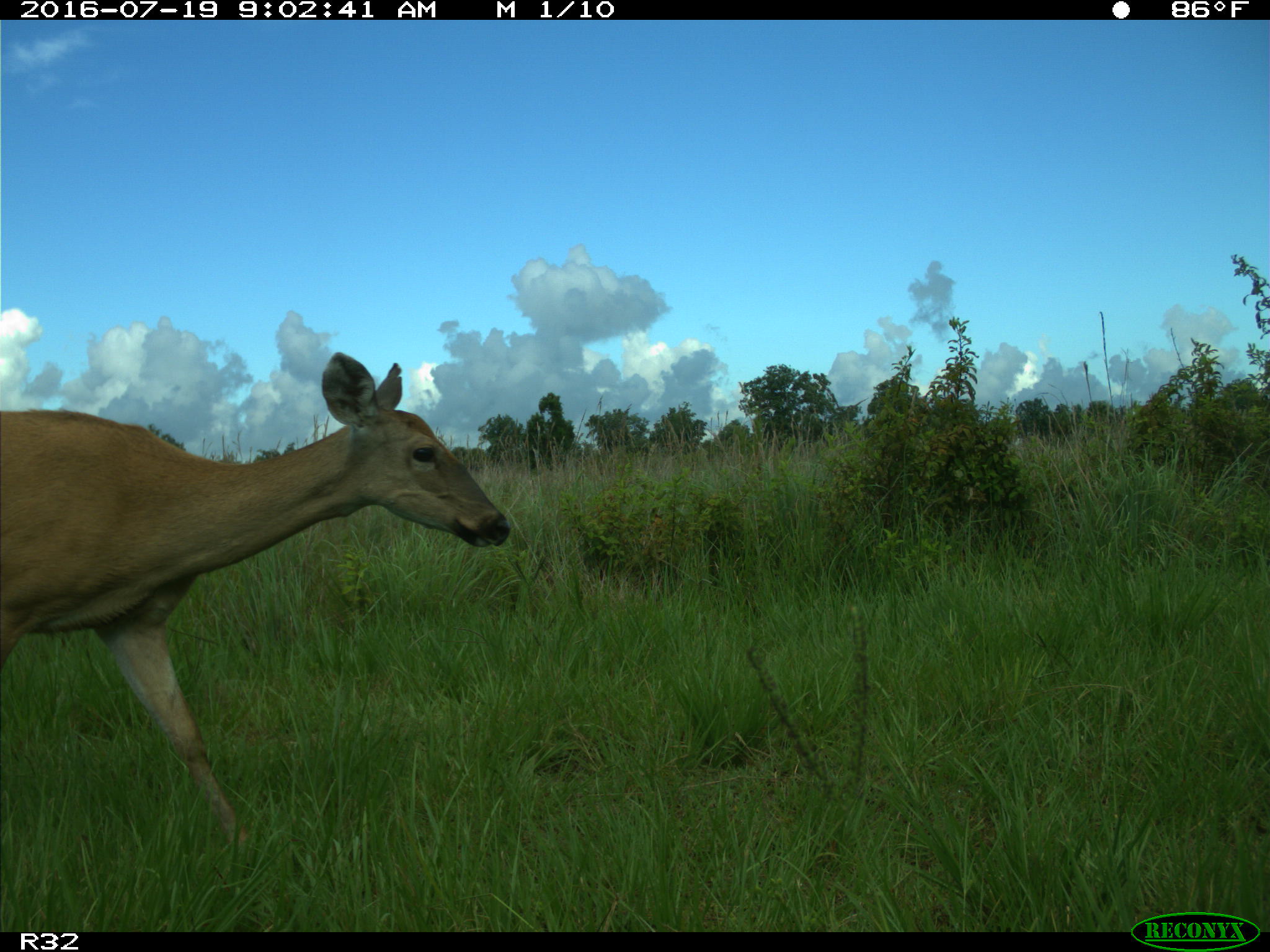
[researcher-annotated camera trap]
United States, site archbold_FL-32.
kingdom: Animalia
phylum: Chordata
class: Mammalia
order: Artiodactyla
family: Cervidae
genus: Odocoileus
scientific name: Odocoileus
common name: deer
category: unidentified deer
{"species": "unidentified deer (deer) (Odocoileus)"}